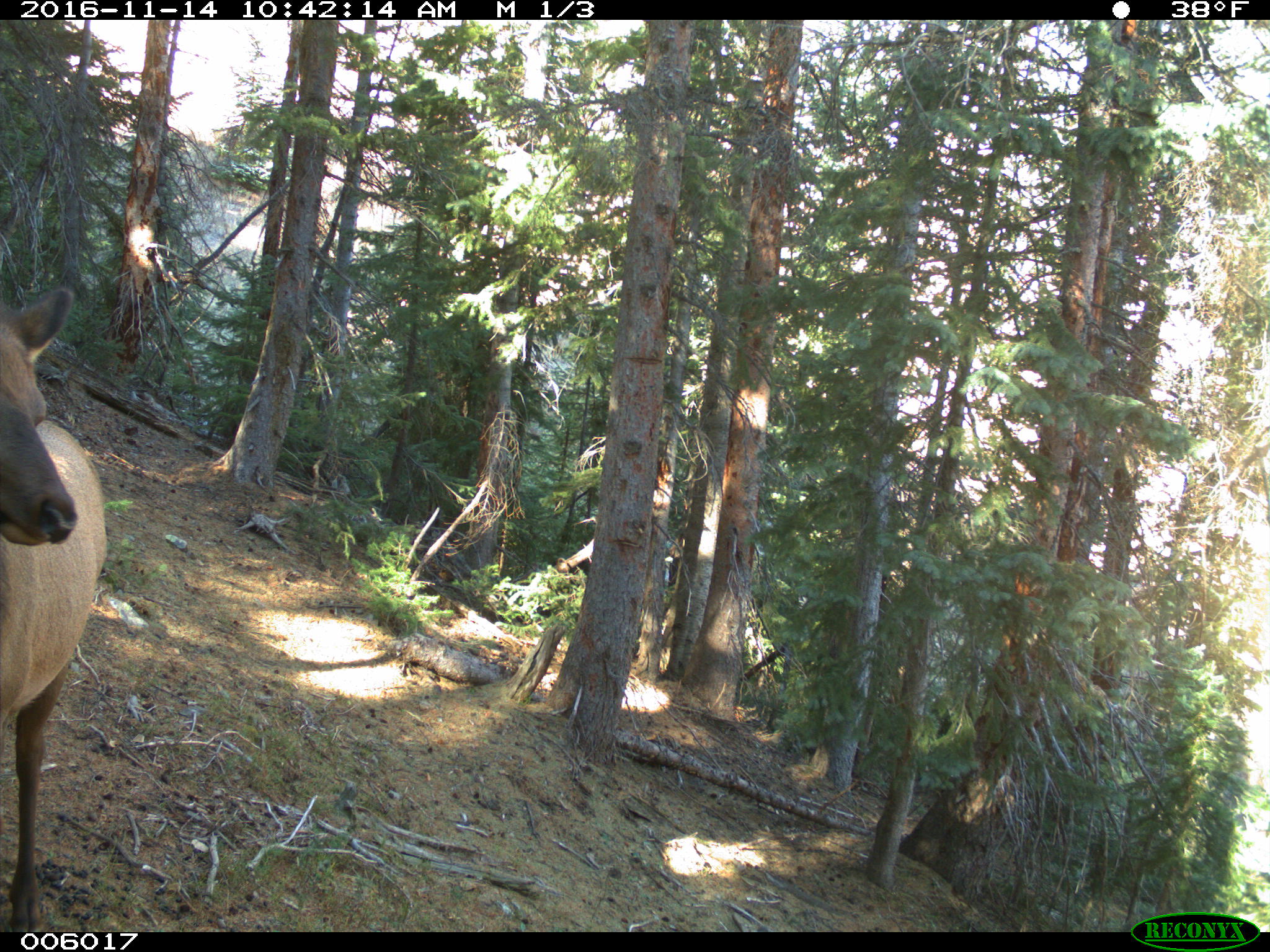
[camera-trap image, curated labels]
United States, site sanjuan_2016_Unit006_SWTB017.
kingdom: Animalia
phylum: Chordata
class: Mammalia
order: Artiodactyla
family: Cervidae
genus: Cervus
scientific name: Cervus elaphus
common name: red deer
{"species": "Cervus elaphus (red deer)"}